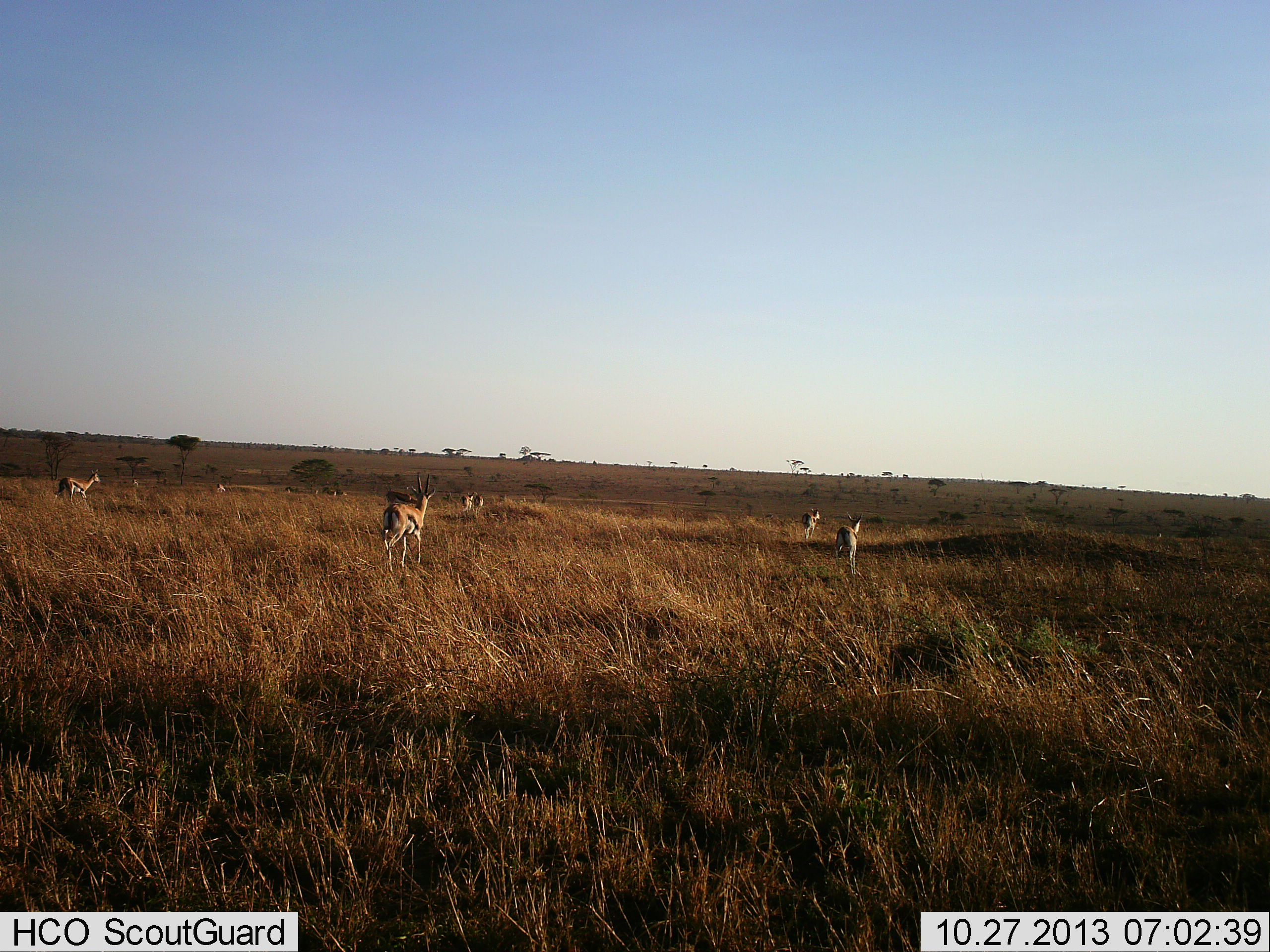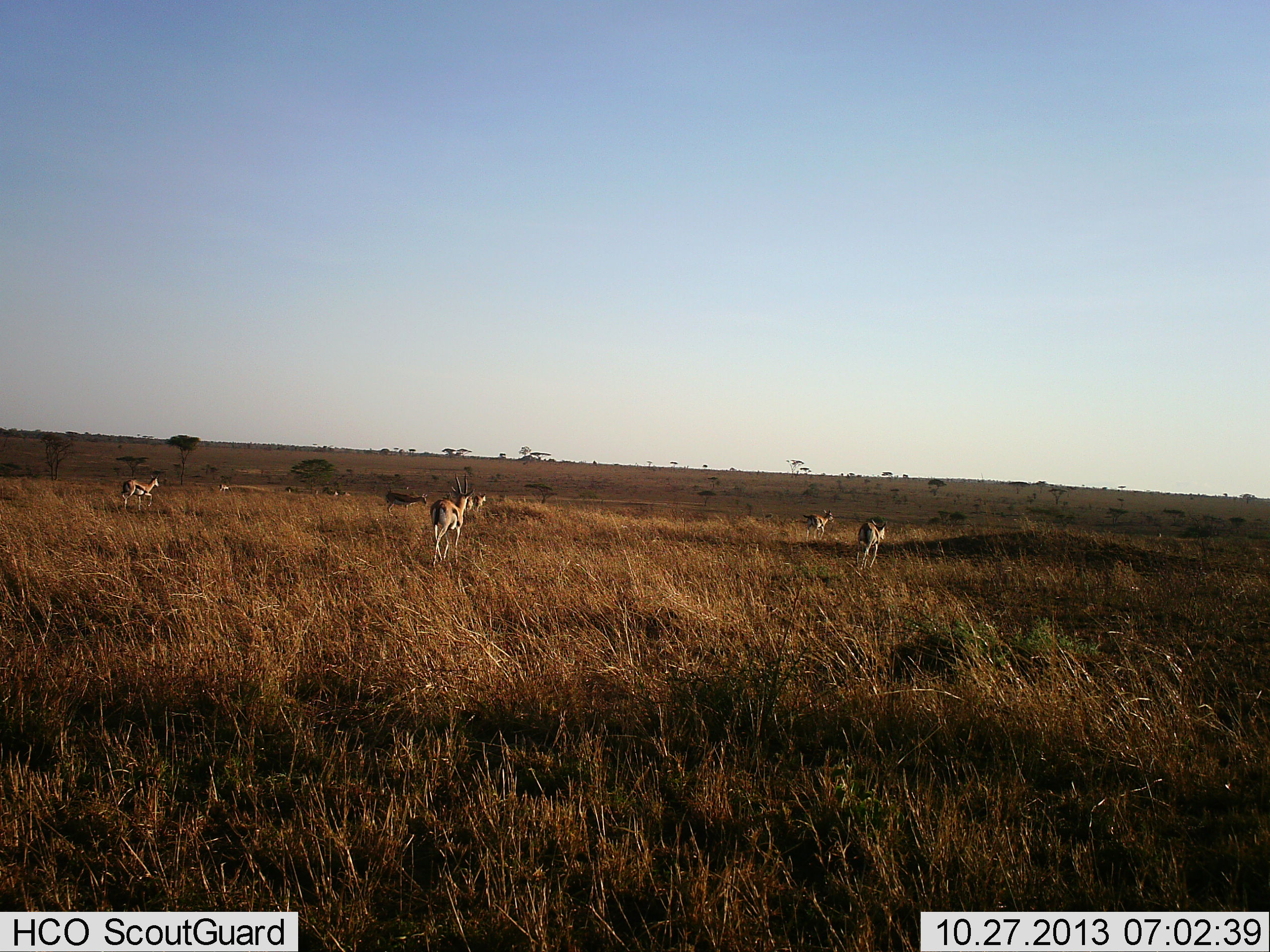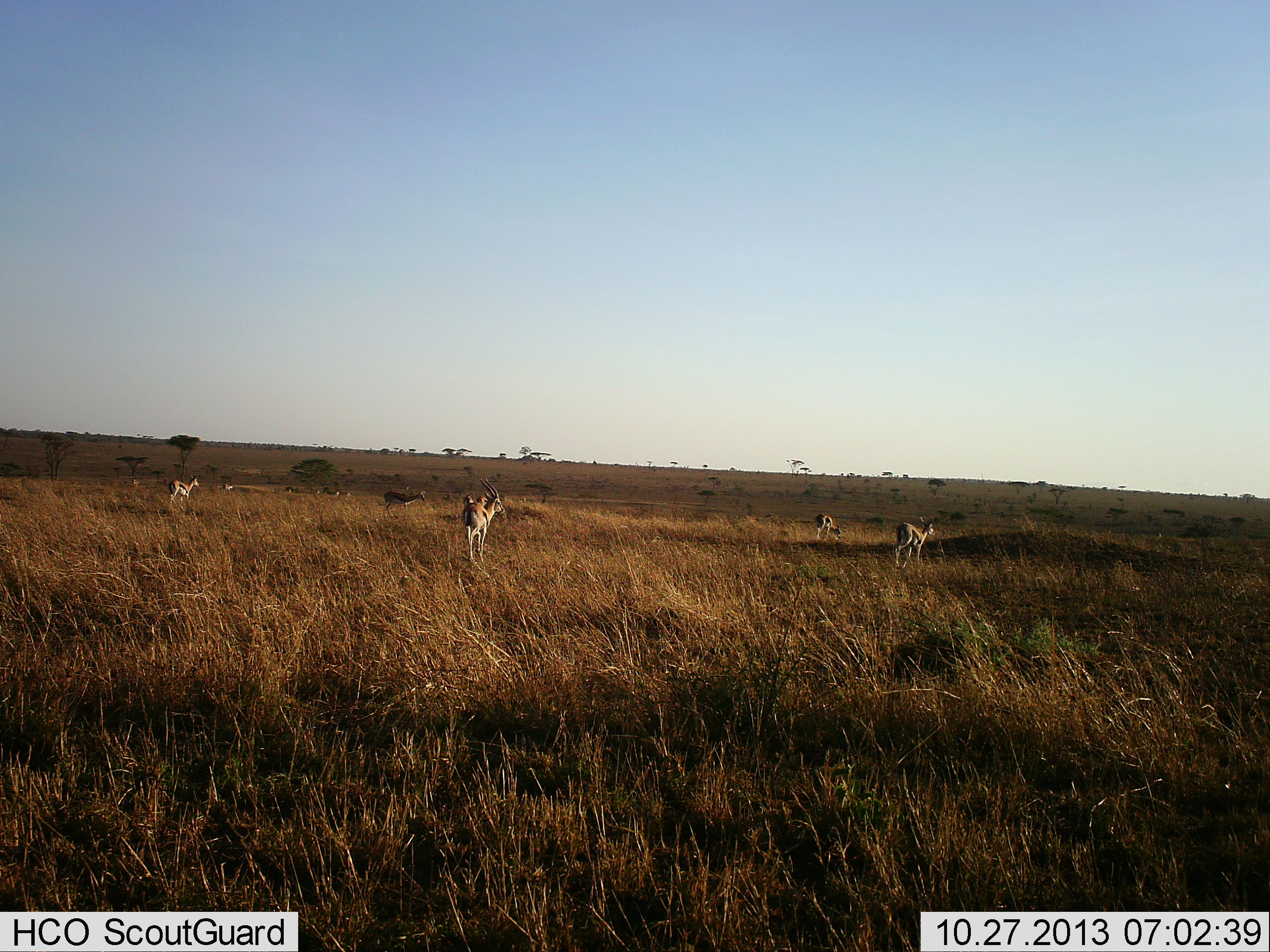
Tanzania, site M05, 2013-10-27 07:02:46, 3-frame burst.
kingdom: Animalia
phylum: Chordata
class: Mammalia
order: Artiodactyla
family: Bovidae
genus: Eudorcas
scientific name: Eudorcas thomsonii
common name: thomson's gazelle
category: gazellethomsons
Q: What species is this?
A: Gazellethomsons (thomson's gazelle) (Eudorcas thomsonii).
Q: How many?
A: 9.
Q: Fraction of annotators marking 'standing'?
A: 20%.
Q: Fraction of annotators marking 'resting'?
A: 0%.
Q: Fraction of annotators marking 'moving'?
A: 100%.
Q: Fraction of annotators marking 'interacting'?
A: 0%.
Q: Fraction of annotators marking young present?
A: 0%.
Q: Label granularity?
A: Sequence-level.